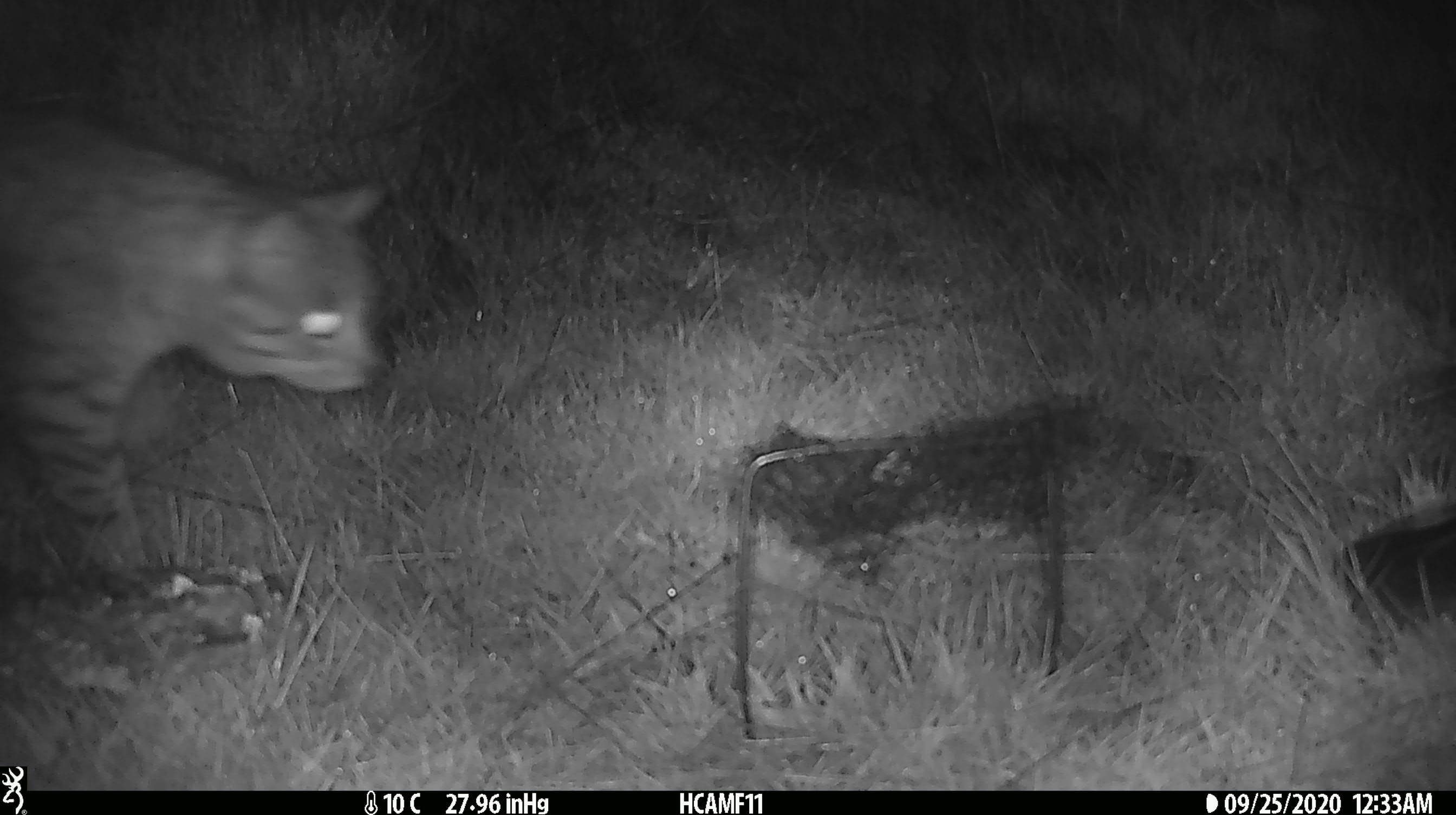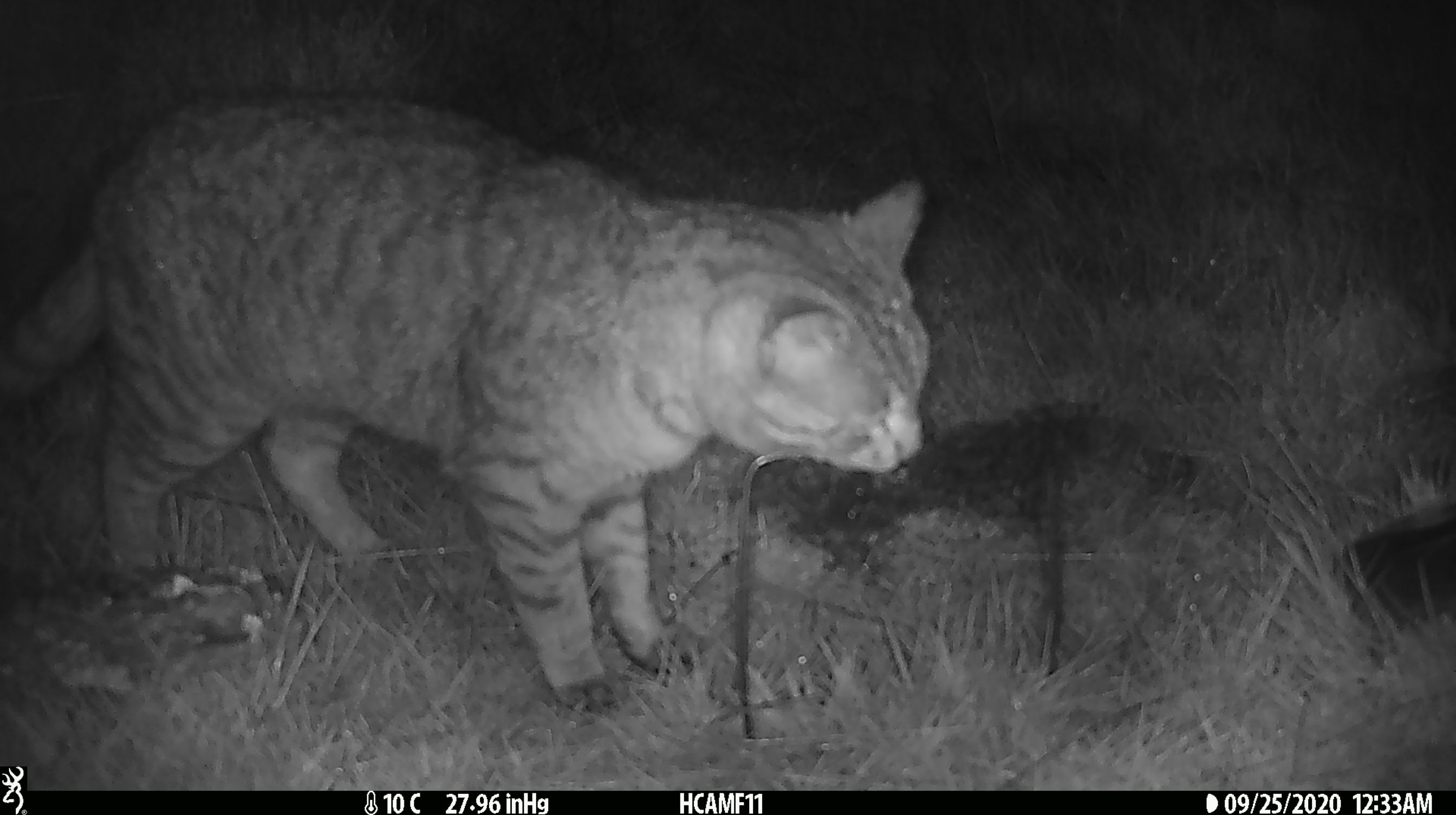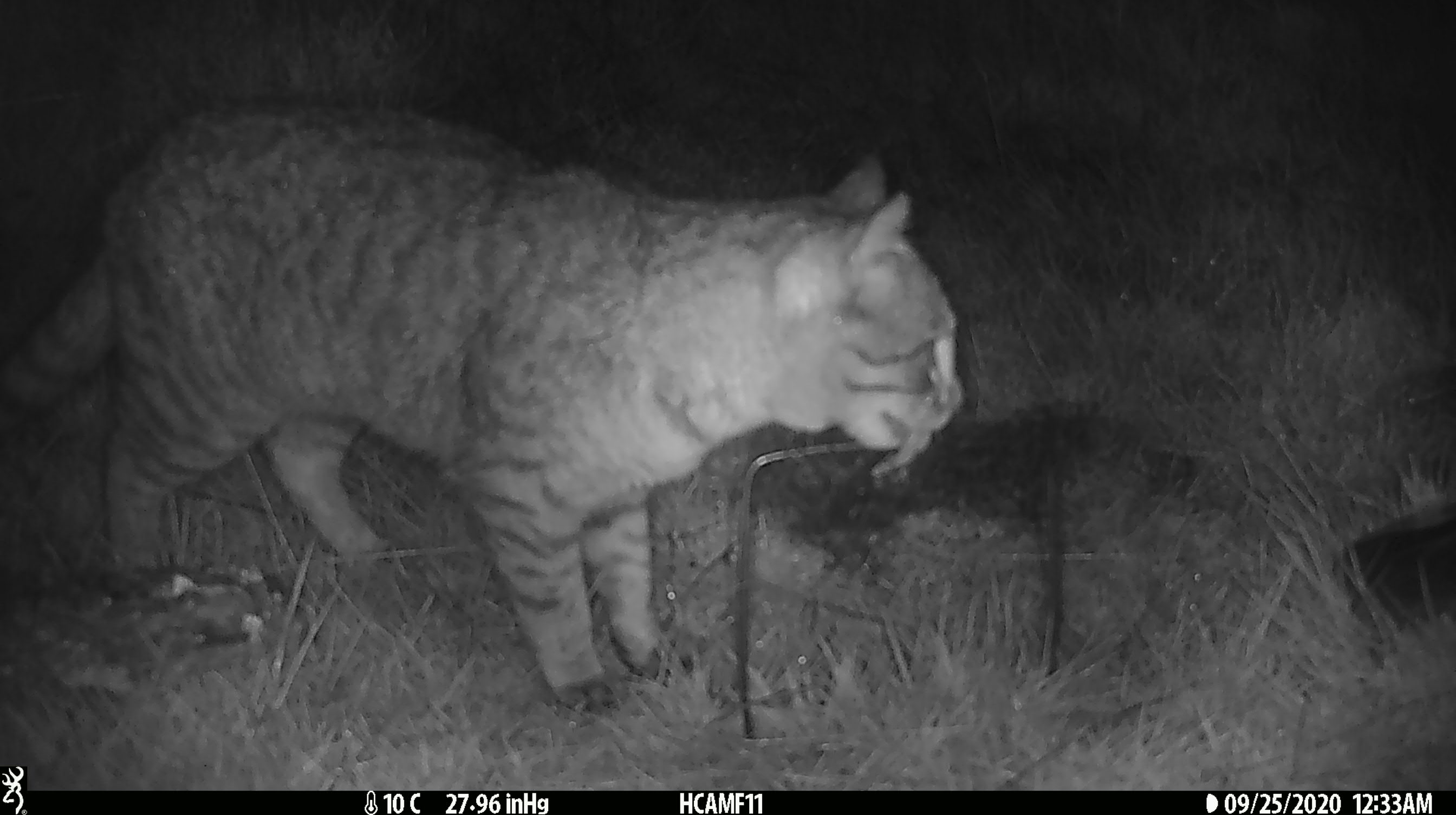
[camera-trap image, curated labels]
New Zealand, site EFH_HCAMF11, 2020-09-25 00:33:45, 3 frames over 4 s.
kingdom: Animalia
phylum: Chordata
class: Mammalia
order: Carnivora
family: Felidae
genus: Felis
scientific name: Felis catus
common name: domestic cat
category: cat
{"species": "cat (domestic cat) (Felis catus)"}